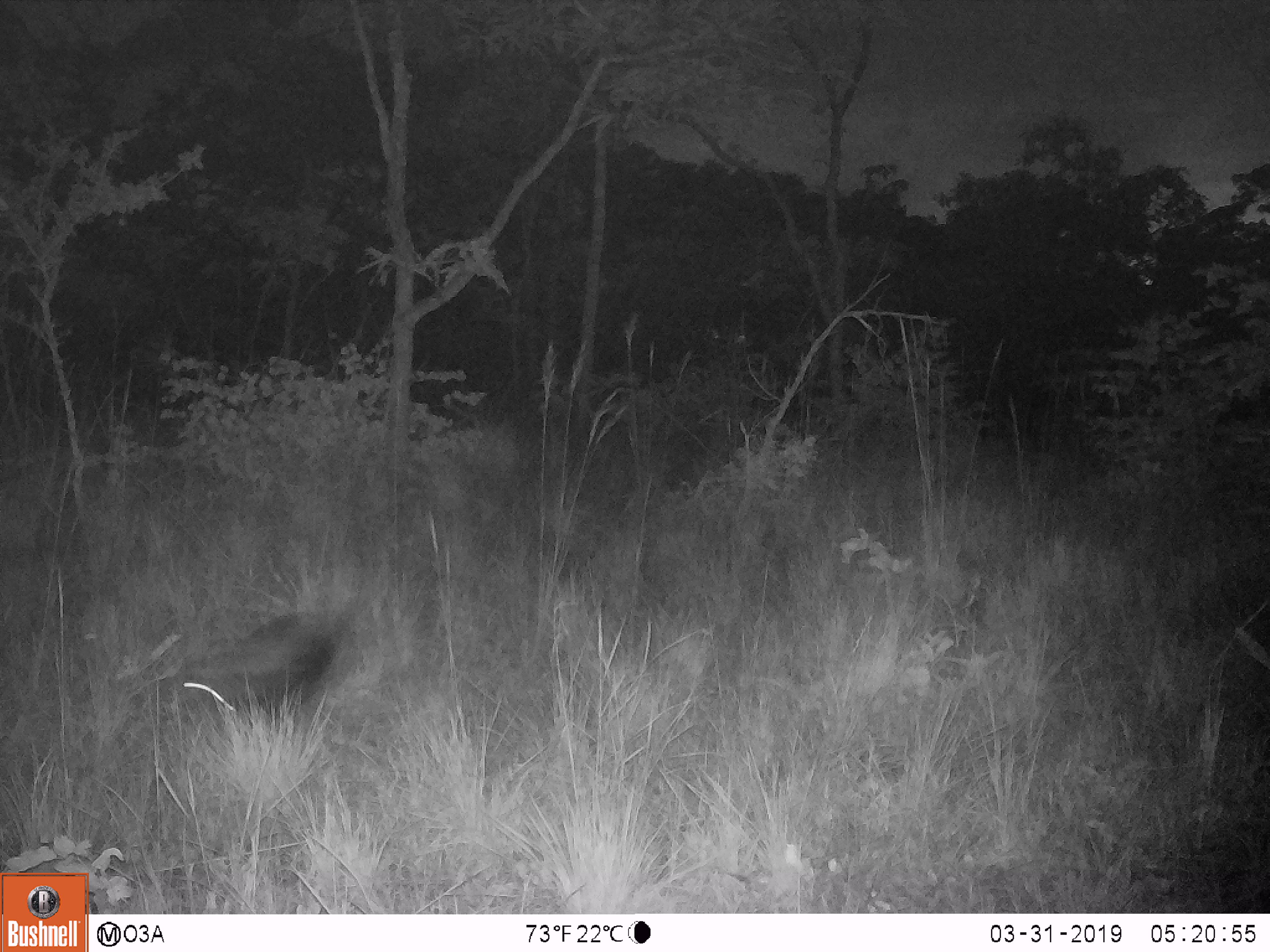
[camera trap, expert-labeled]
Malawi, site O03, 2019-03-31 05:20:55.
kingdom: Animalia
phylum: Chordata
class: Mammalia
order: Carnivora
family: Viverridae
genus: Civettictis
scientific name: Civettictis civetta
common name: african civet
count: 1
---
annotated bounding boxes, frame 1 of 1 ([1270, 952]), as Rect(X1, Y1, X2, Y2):
african civet: Rect(126, 589, 384, 751)